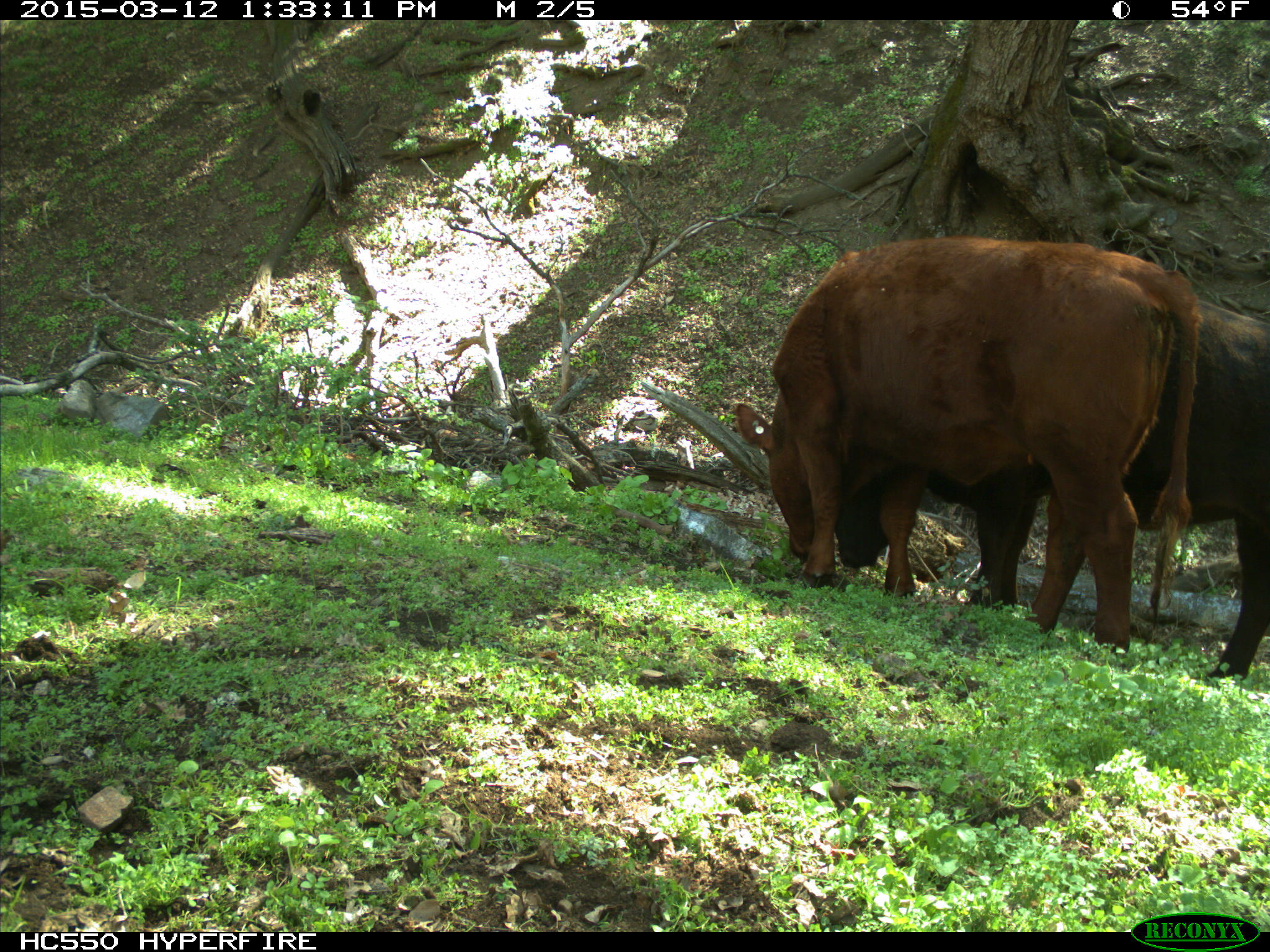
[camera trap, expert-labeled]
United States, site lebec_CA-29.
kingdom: Animalia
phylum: Chordata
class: Mammalia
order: Artiodactyla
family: Bovidae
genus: Bos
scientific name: Bos taurus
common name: domestic cow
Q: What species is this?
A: Bos taurus (domestic cow).